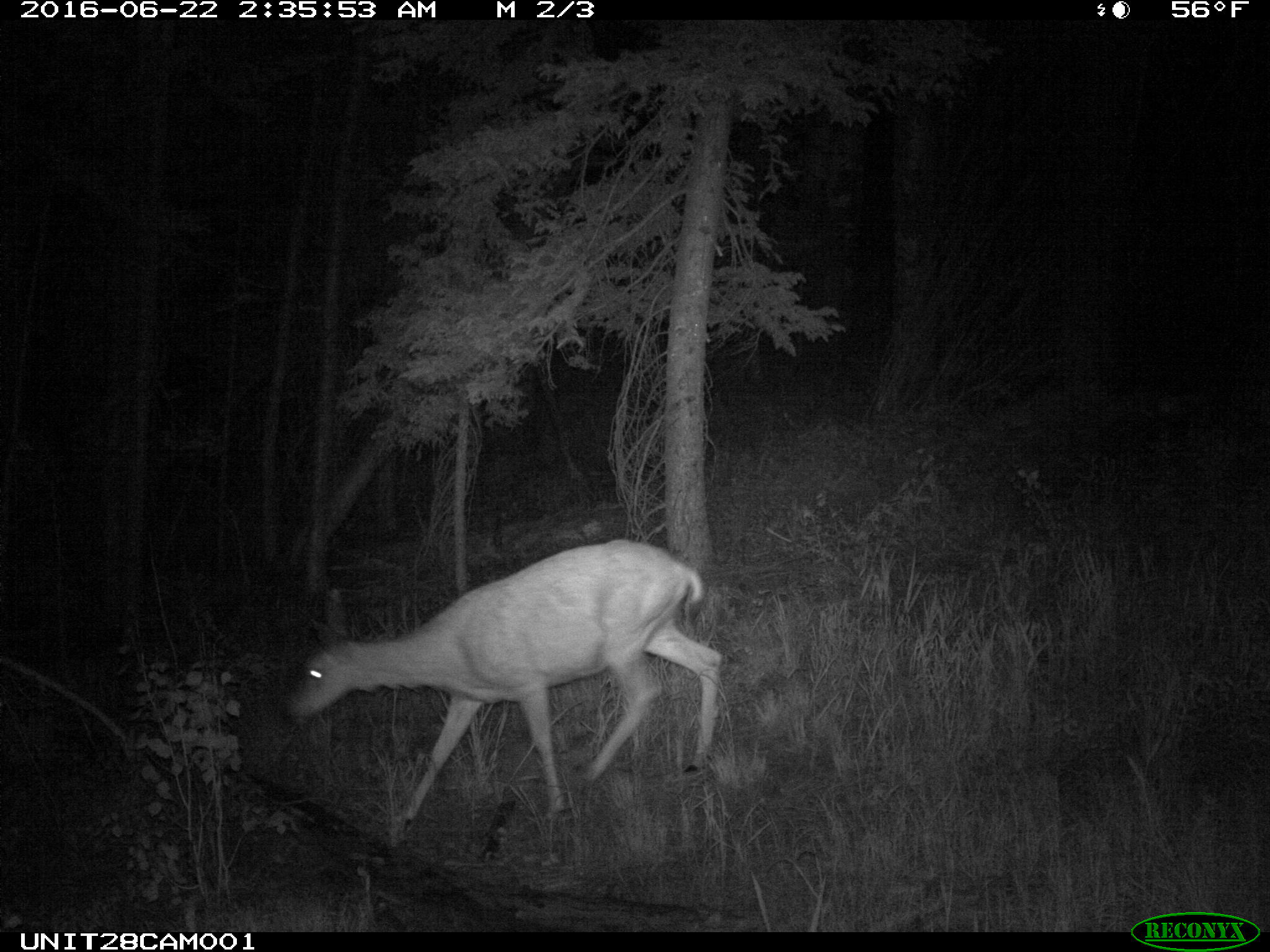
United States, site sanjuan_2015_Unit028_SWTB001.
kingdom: Animalia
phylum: Chordata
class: Mammalia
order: Artiodactyla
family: Cervidae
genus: Odocoileus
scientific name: Odocoileus hemionus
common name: mule deer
Odocoileus hemionus (mule deer).